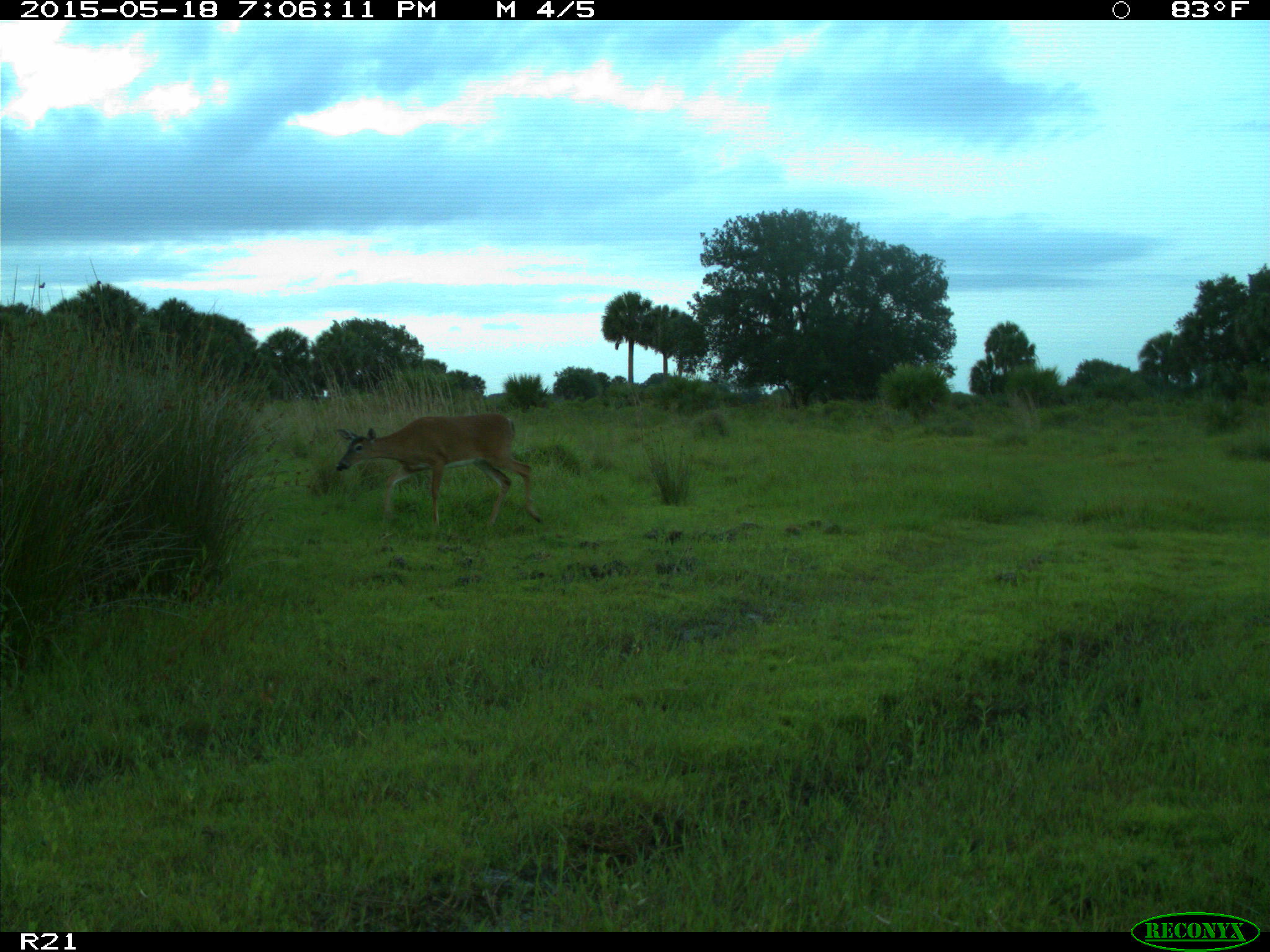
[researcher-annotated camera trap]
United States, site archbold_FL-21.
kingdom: Animalia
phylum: Chordata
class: Mammalia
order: Artiodactyla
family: Cervidae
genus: Odocoileus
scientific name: Odocoileus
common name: deer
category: unidentified deer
Unidentified deer (deer) (Odocoileus).